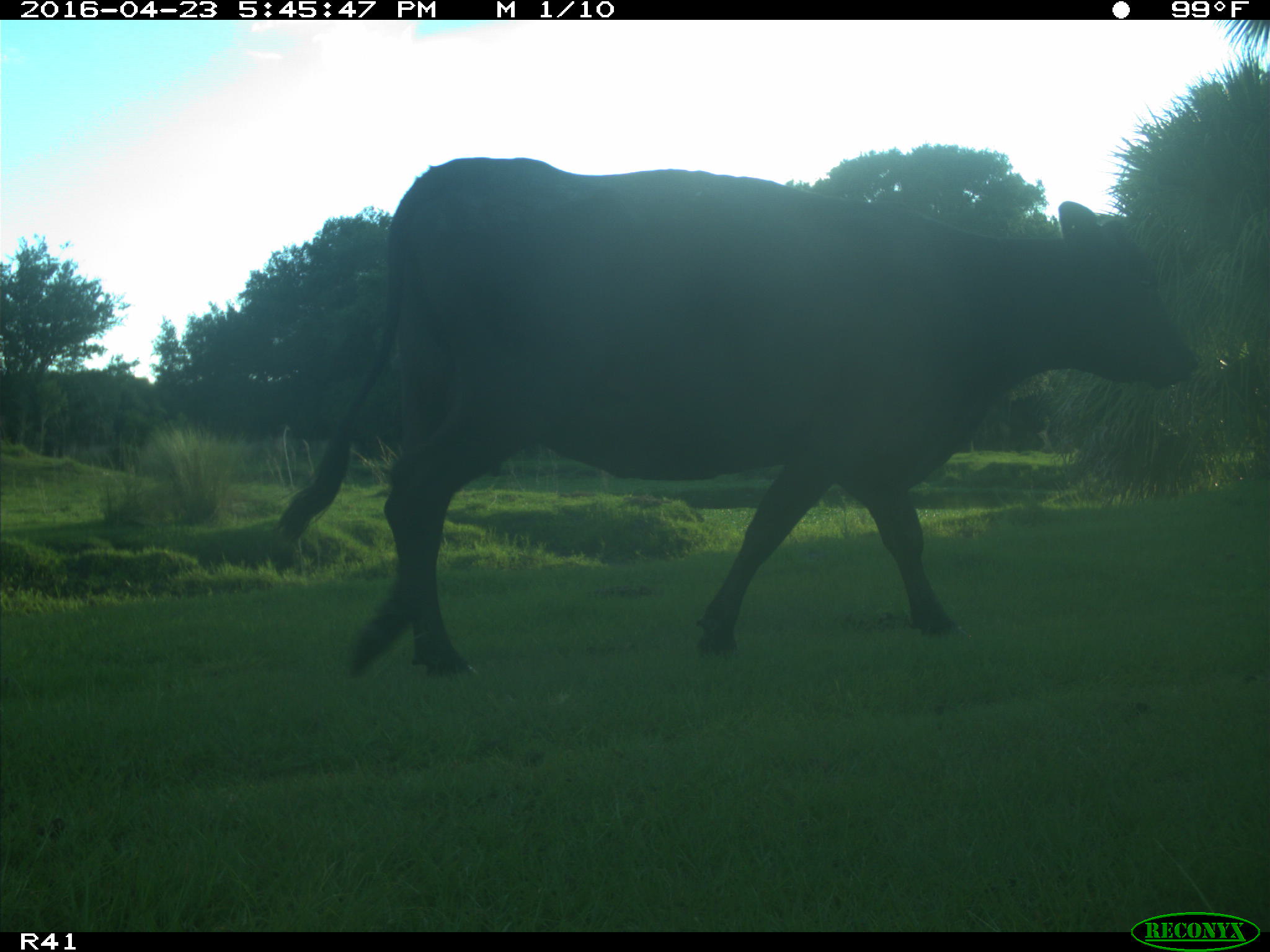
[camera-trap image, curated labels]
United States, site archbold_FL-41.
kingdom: Animalia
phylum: Chordata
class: Mammalia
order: Artiodactyla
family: Bovidae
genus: Bos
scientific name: Bos taurus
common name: domestic cow